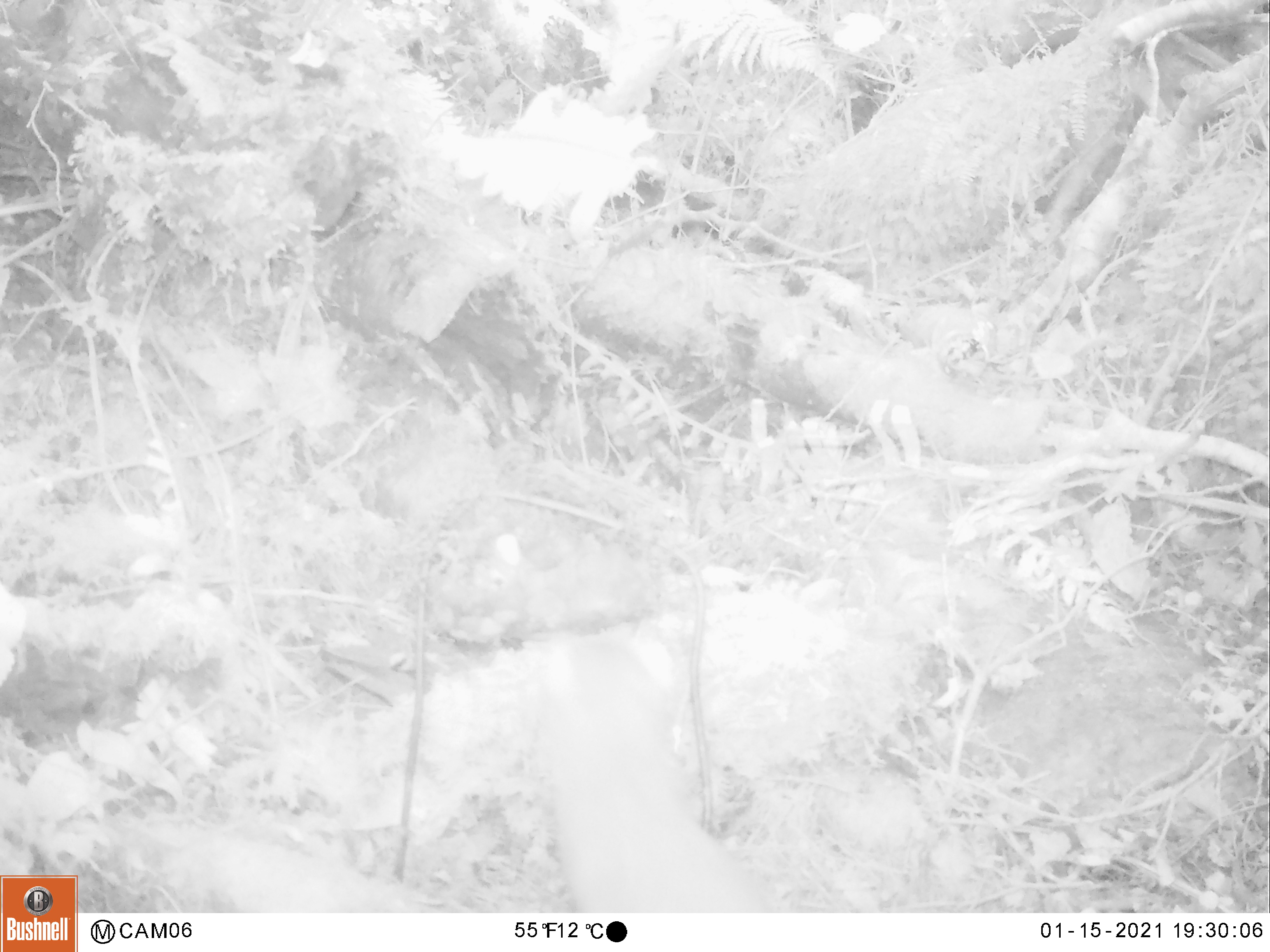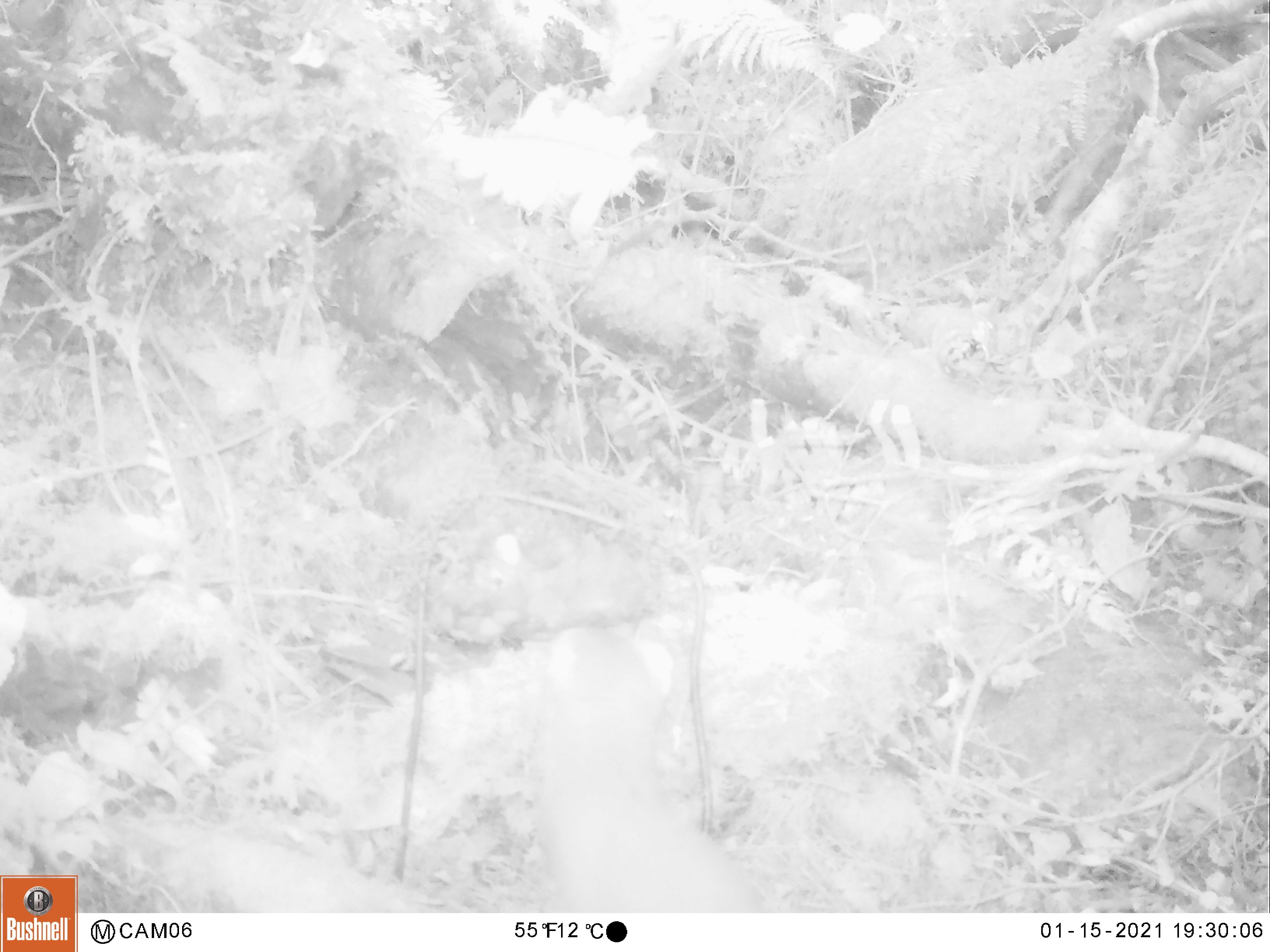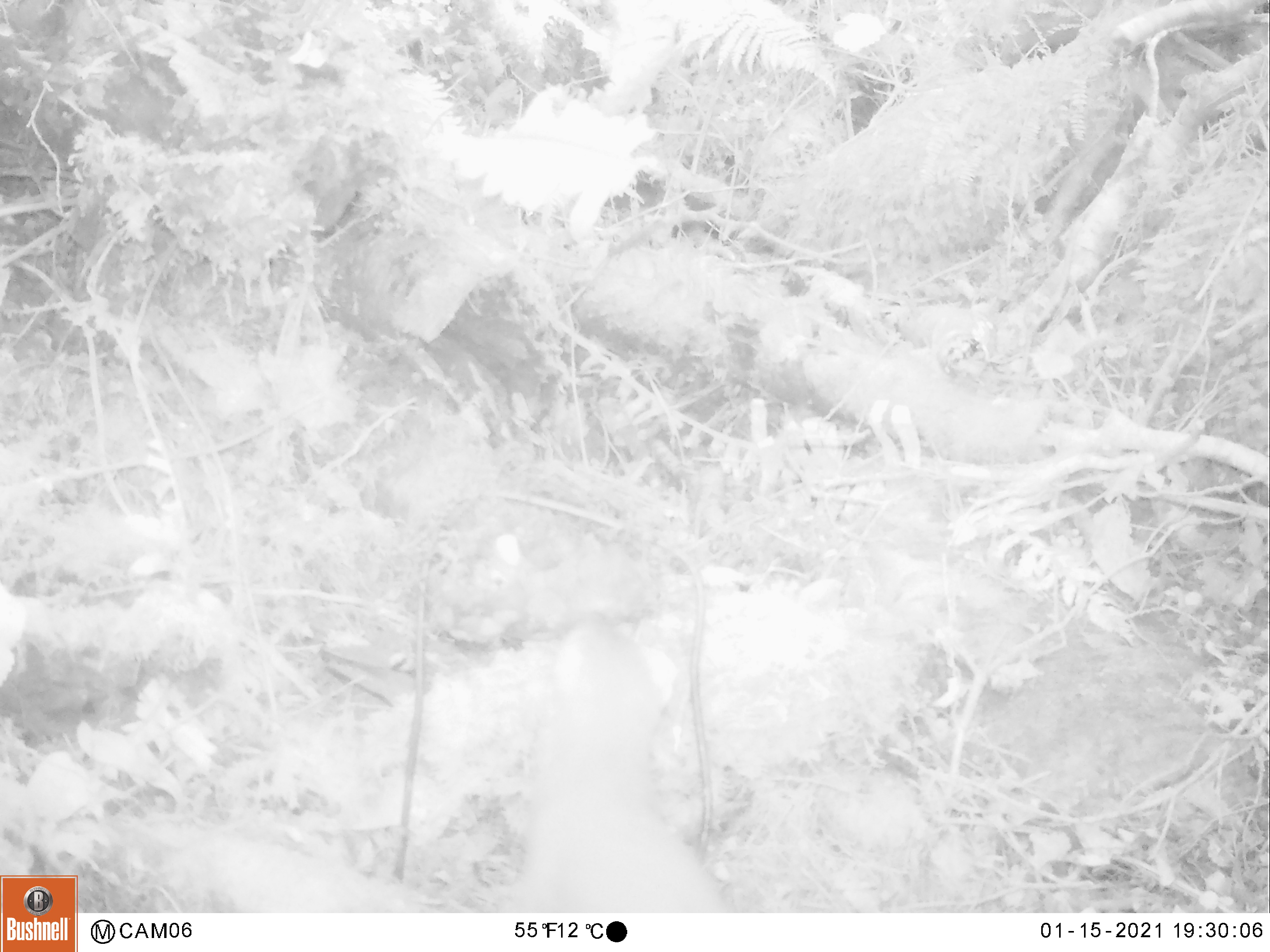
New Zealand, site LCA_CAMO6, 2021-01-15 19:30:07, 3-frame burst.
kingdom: Animalia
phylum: Chordata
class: Mammalia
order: Carnivora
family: Mustelidae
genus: Mustela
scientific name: Mustela erminea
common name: stoat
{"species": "stoat (Mustela erminea)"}